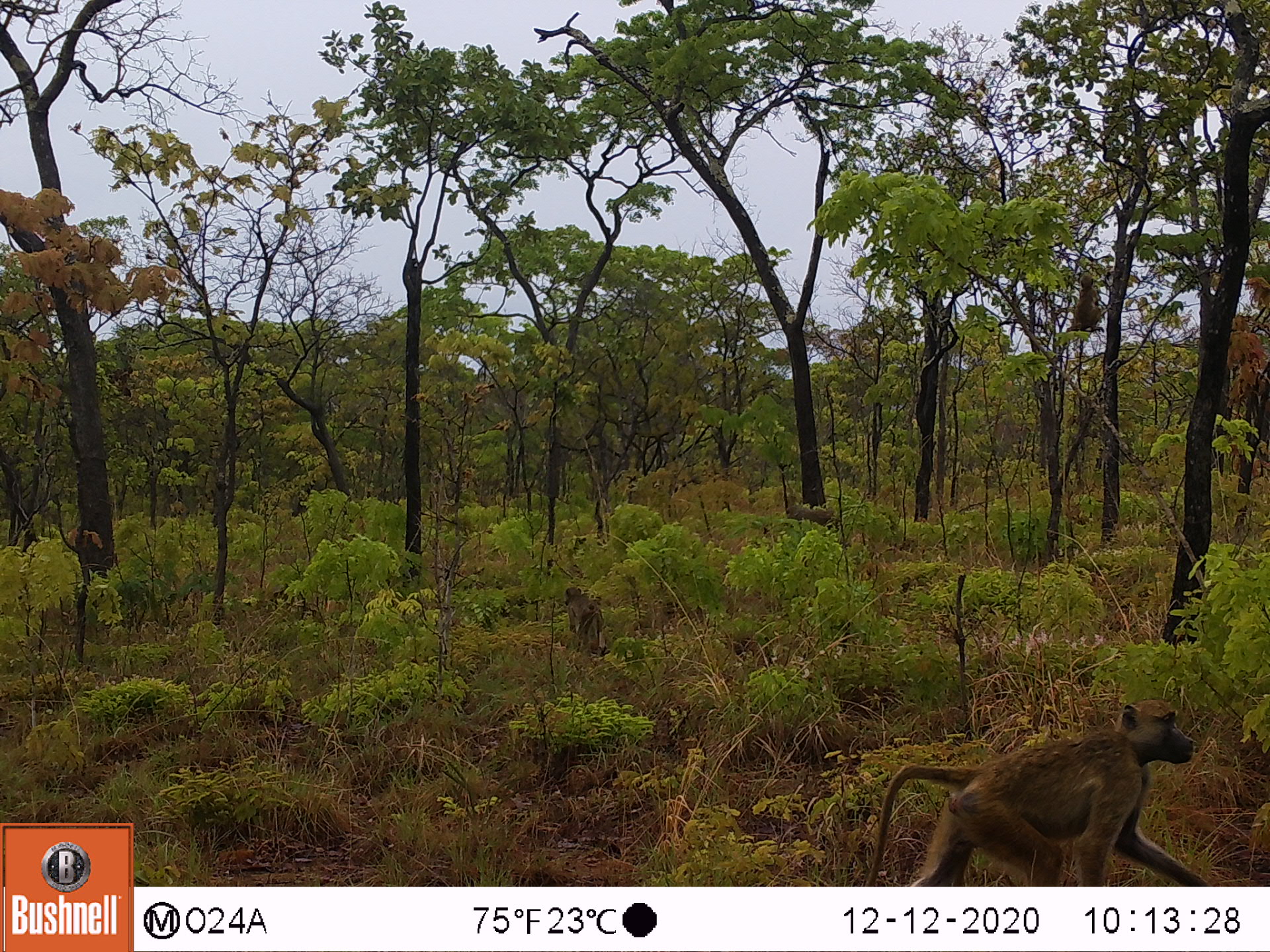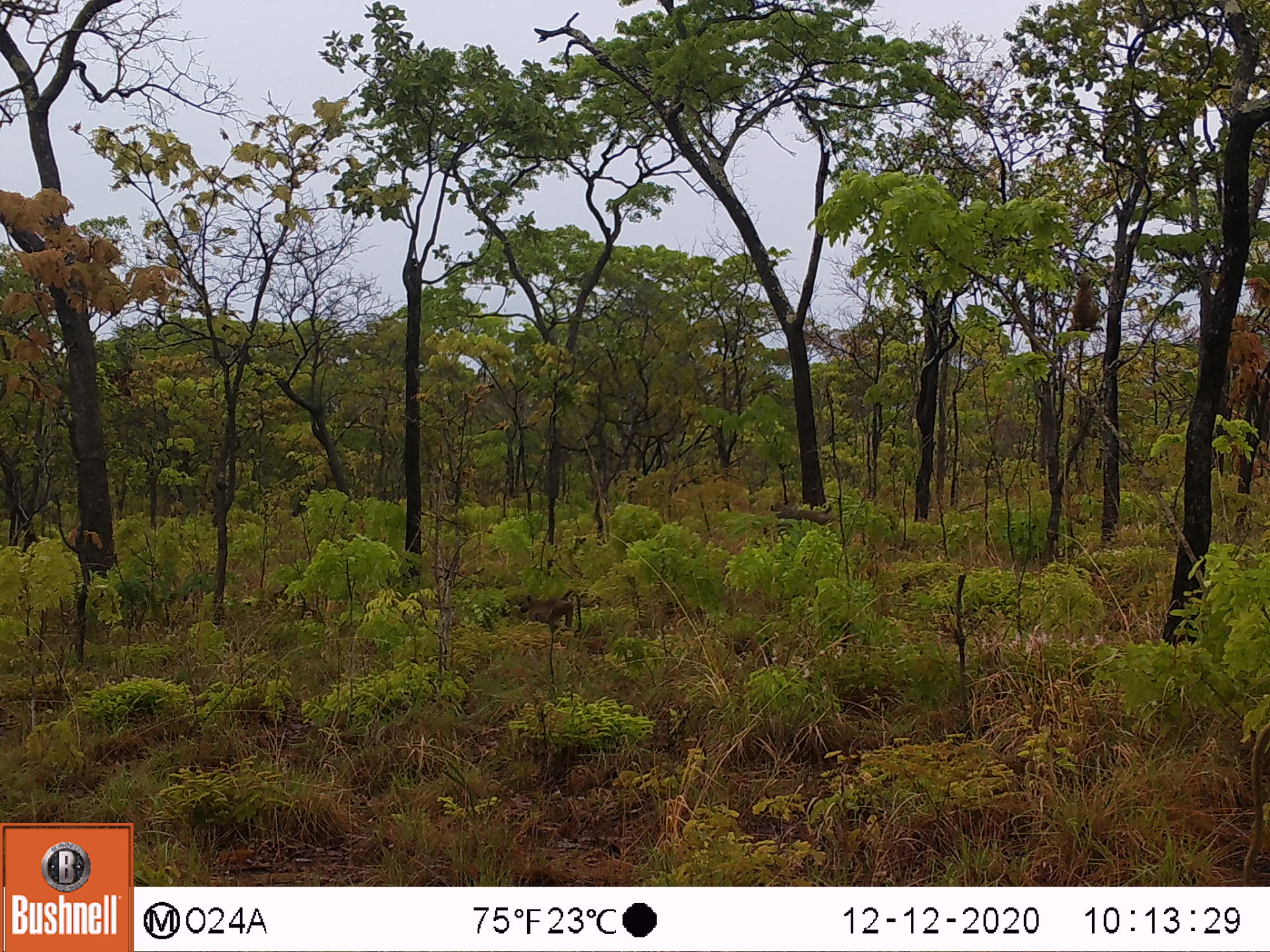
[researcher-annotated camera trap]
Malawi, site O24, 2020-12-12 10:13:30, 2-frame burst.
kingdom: Animalia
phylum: Chordata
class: Mammalia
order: Primates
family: Cercopithecidae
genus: Papio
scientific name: Papio cynocephalus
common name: yellow baboon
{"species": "yellow baboon (Papio cynocephalus)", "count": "4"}